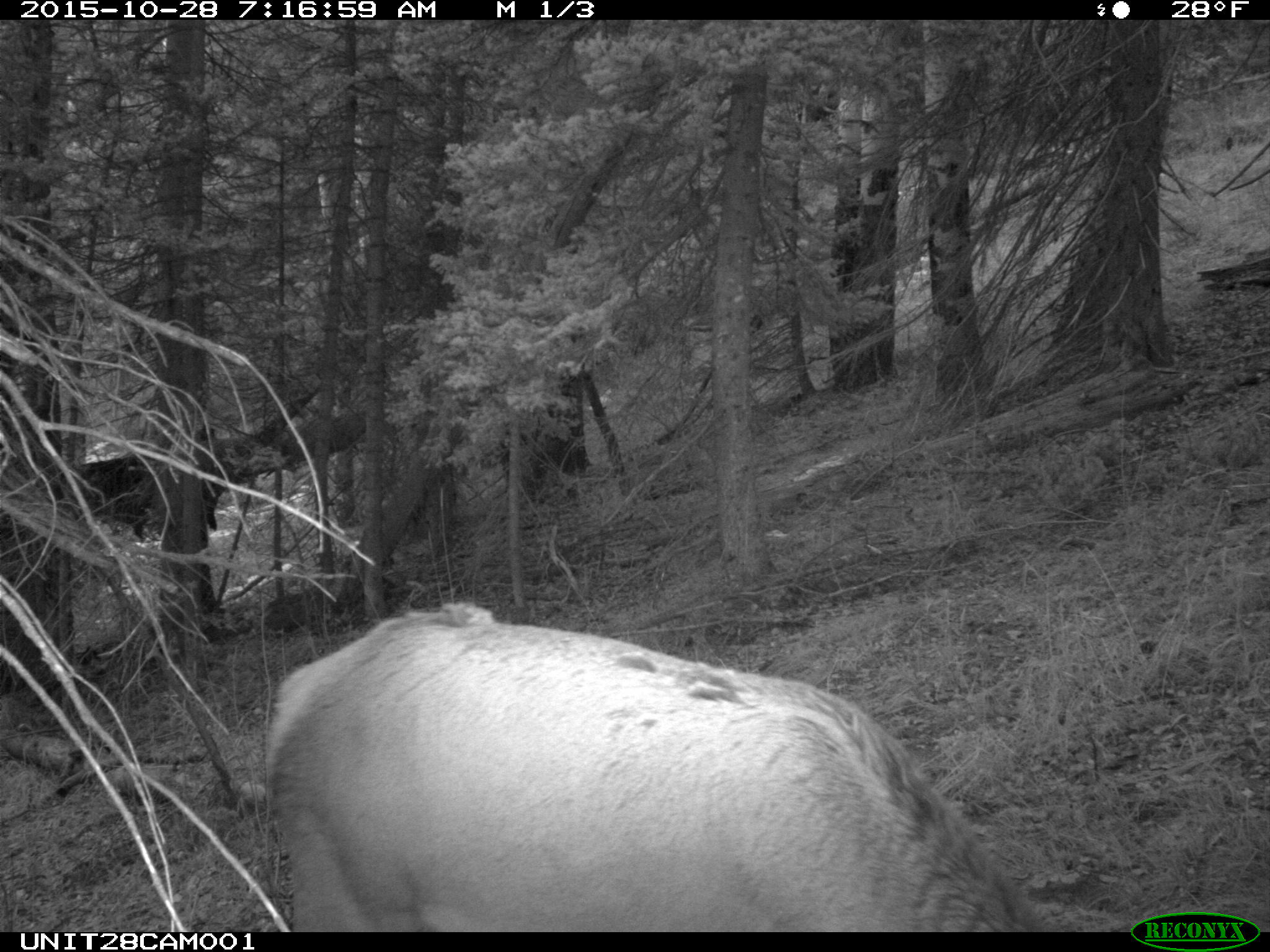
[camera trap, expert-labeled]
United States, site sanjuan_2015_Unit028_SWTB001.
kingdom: Animalia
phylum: Chordata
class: Mammalia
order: Artiodactyla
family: Cervidae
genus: Cervus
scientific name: Cervus elaphus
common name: red deer